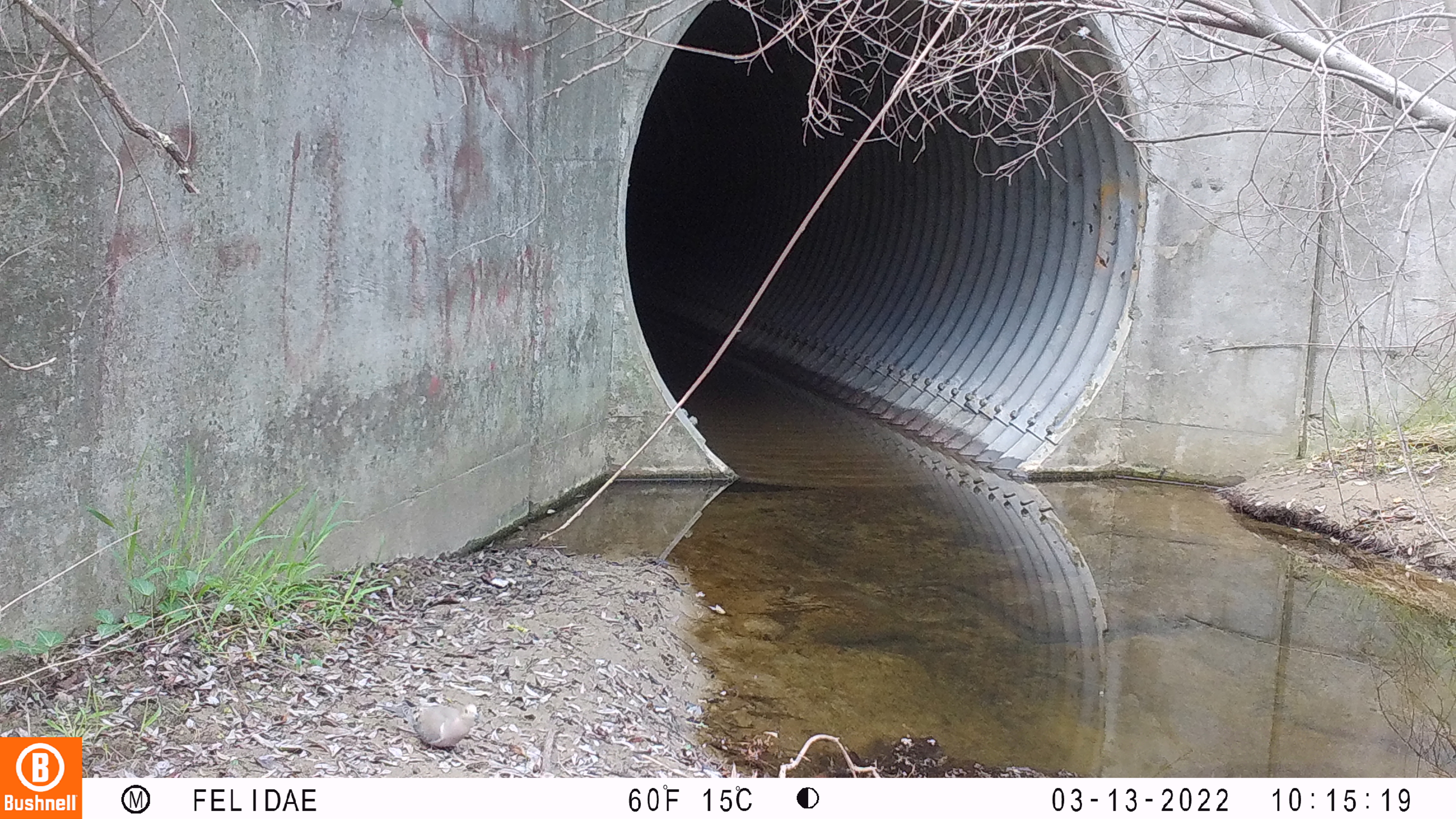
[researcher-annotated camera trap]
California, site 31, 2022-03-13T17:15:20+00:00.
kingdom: Animalia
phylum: Chordata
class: Aves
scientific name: Aves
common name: bird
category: unknown bird